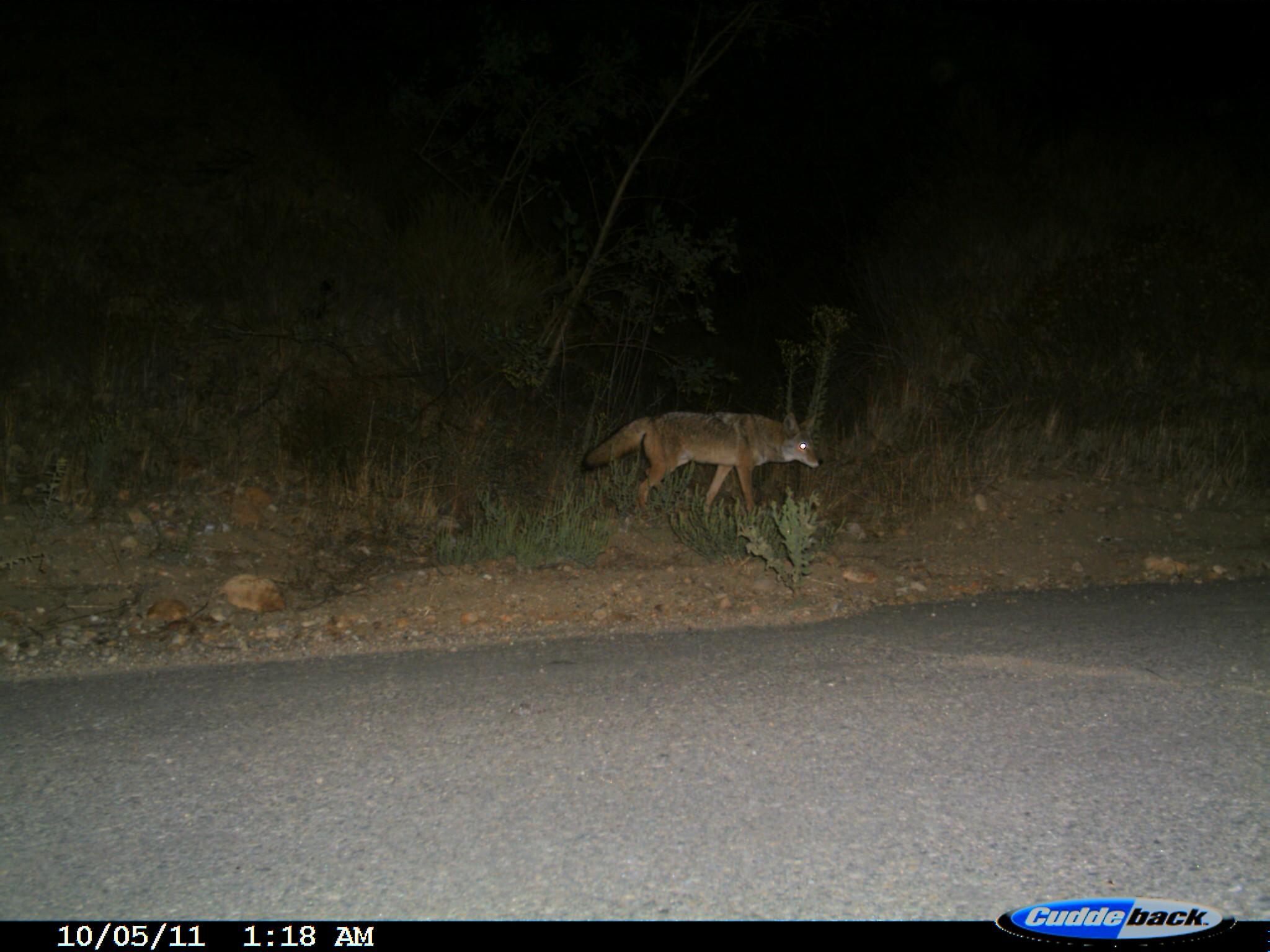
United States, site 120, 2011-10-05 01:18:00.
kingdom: Animalia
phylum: Chordata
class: Mammalia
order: Carnivora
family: Canidae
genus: Canis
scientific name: Canis latrans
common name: coyote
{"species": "coyote (Canis latrans)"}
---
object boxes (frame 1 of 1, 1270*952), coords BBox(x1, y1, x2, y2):
coyote: BBox(579, 404, 829, 524)